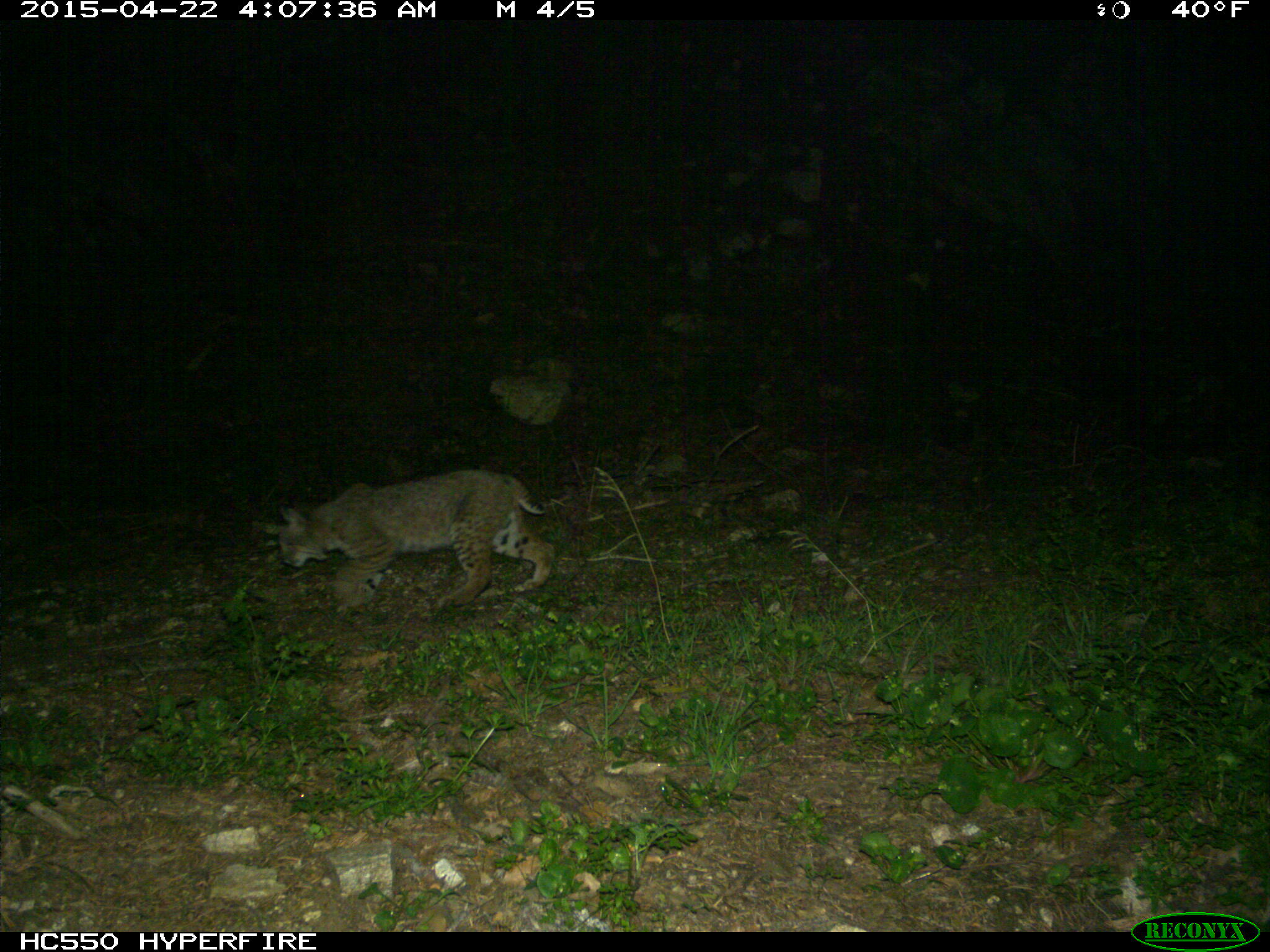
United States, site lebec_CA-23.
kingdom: Animalia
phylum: Chordata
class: Mammalia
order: Carnivora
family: Felidae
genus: Lynx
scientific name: Lynx rufus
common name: bobcat